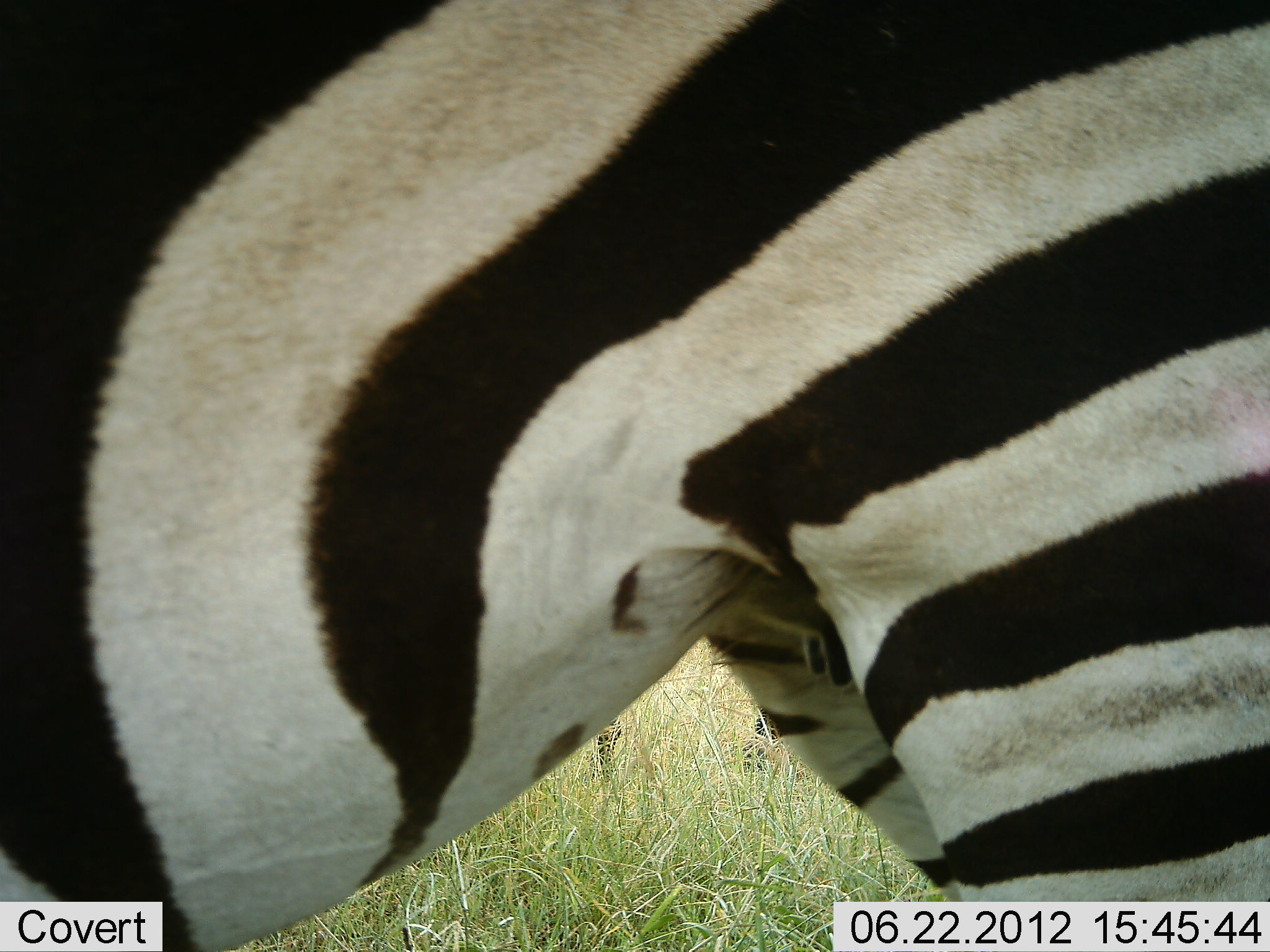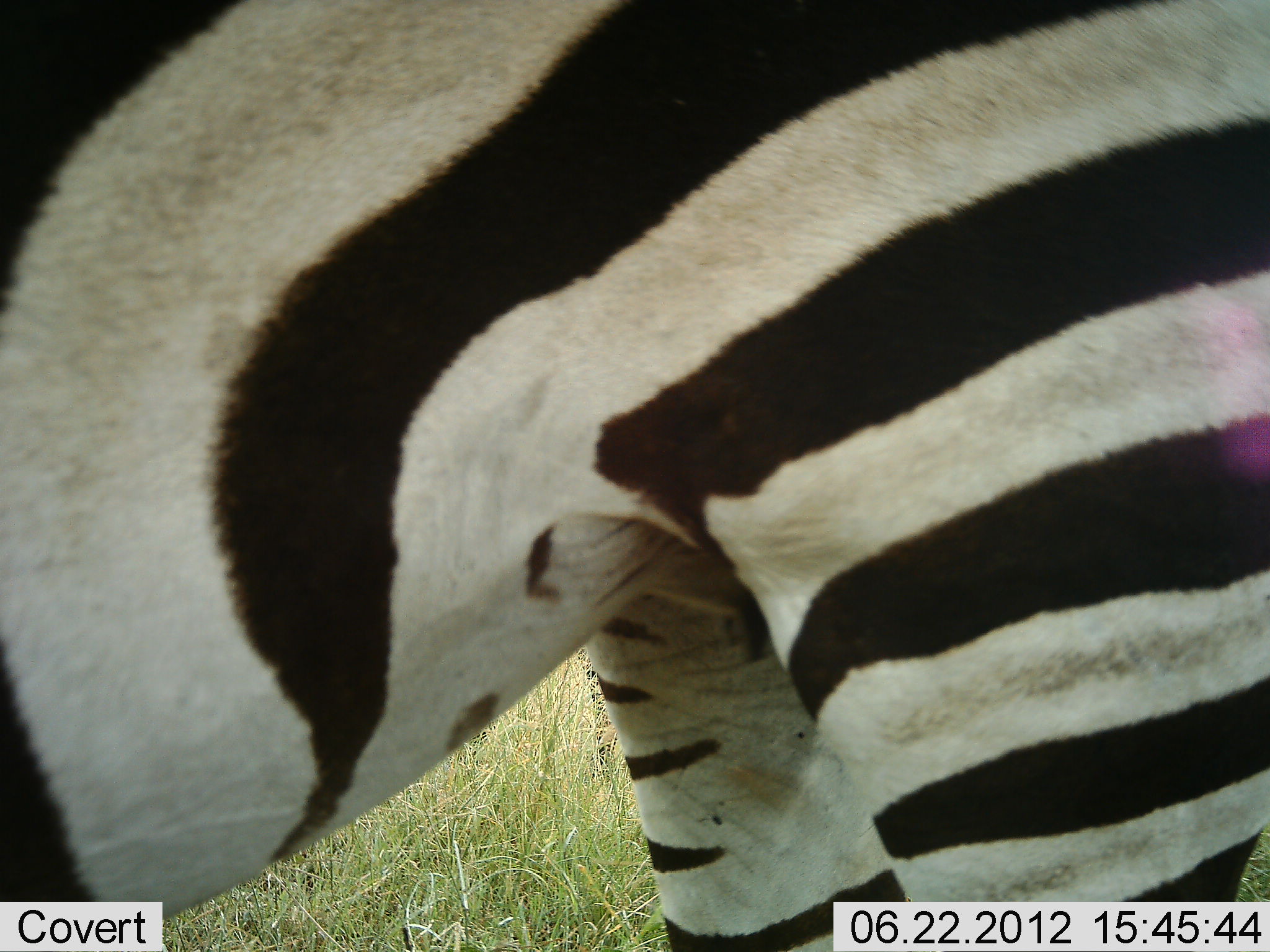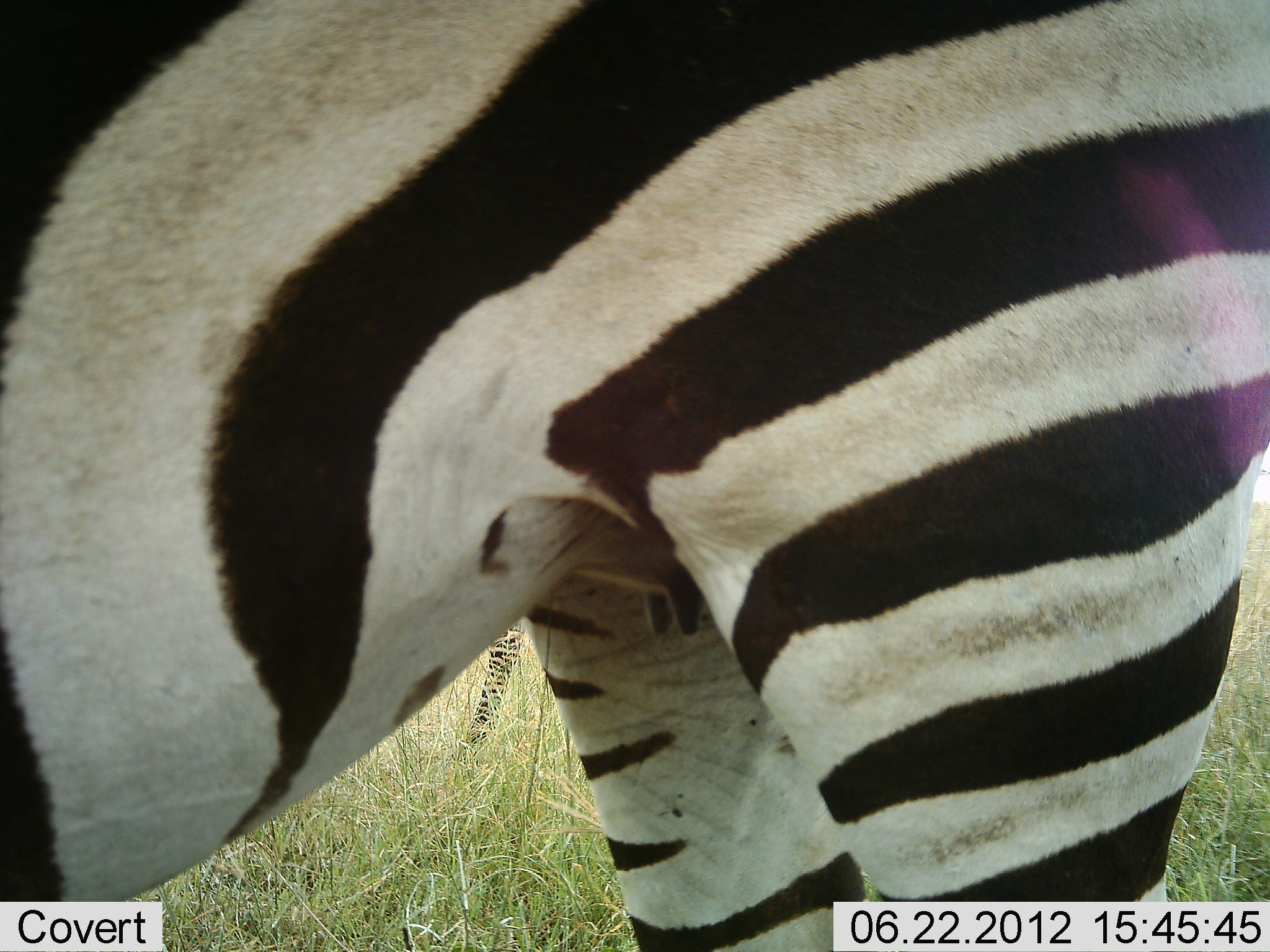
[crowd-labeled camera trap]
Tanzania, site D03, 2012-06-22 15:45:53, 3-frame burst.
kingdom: Animalia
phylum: Chordata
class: Mammalia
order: Perissodactyla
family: Equidae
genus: Equus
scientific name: Equus quagga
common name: plains zebra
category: zebra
Zebra (plains zebra) (Equus quagga), count 1. Behavior (volunteer vote fractions): standing 80%, resting 0%, moving 20%, interacting 0%. Young present (vote fraction): 0%. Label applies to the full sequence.